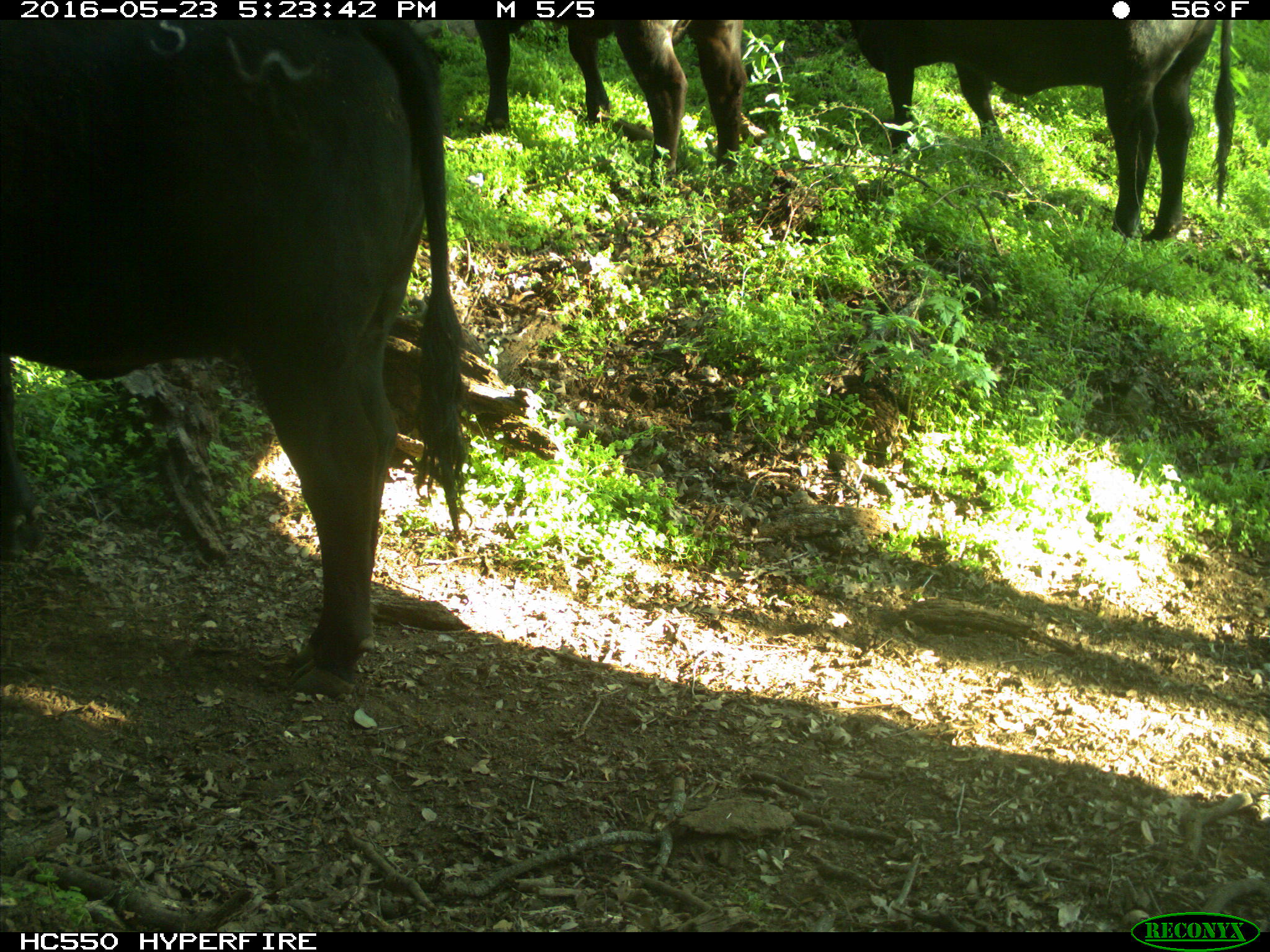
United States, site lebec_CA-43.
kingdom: Animalia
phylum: Chordata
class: Mammalia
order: Artiodactyla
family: Bovidae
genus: Bos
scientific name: Bos taurus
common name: domestic cow